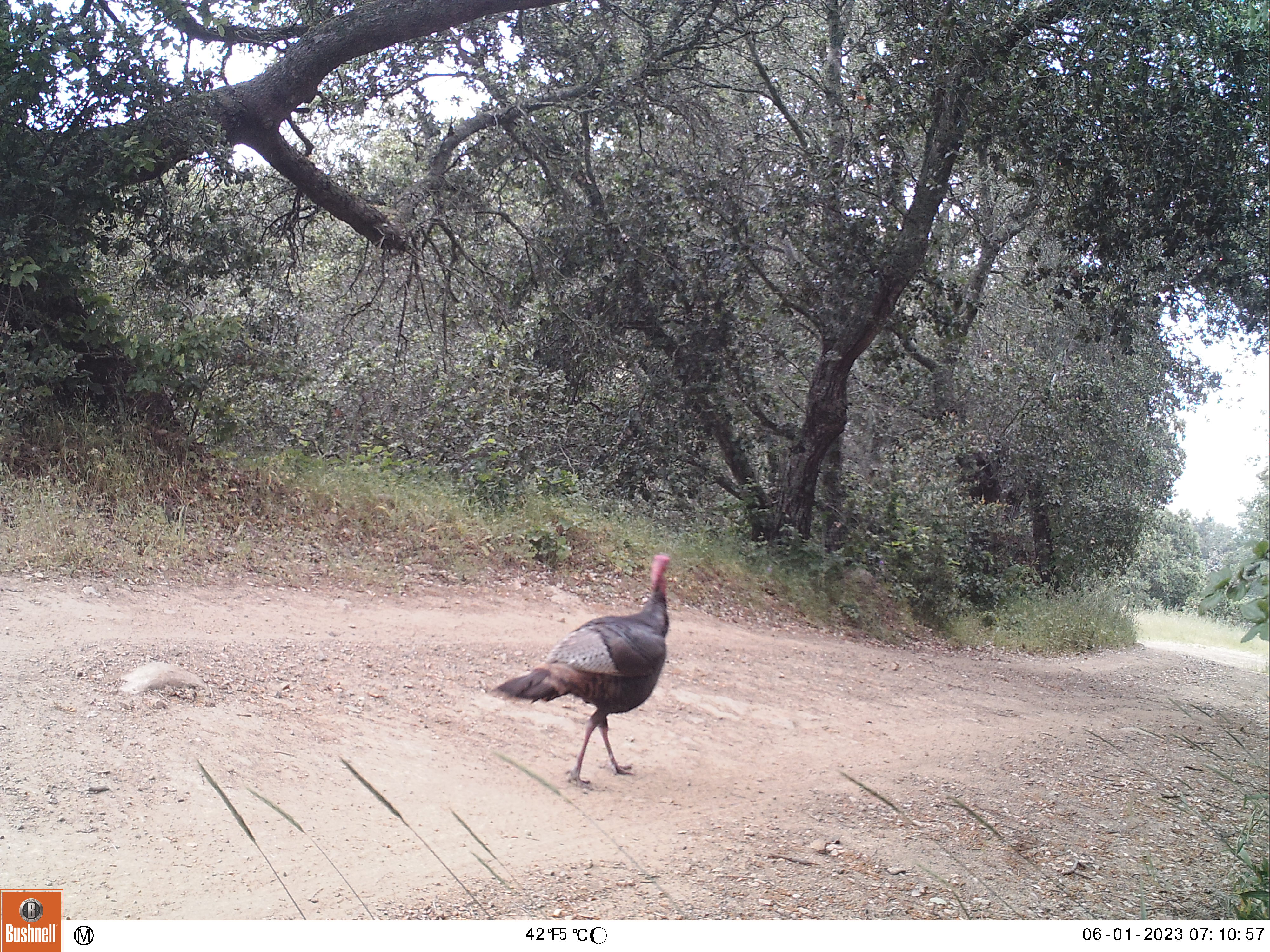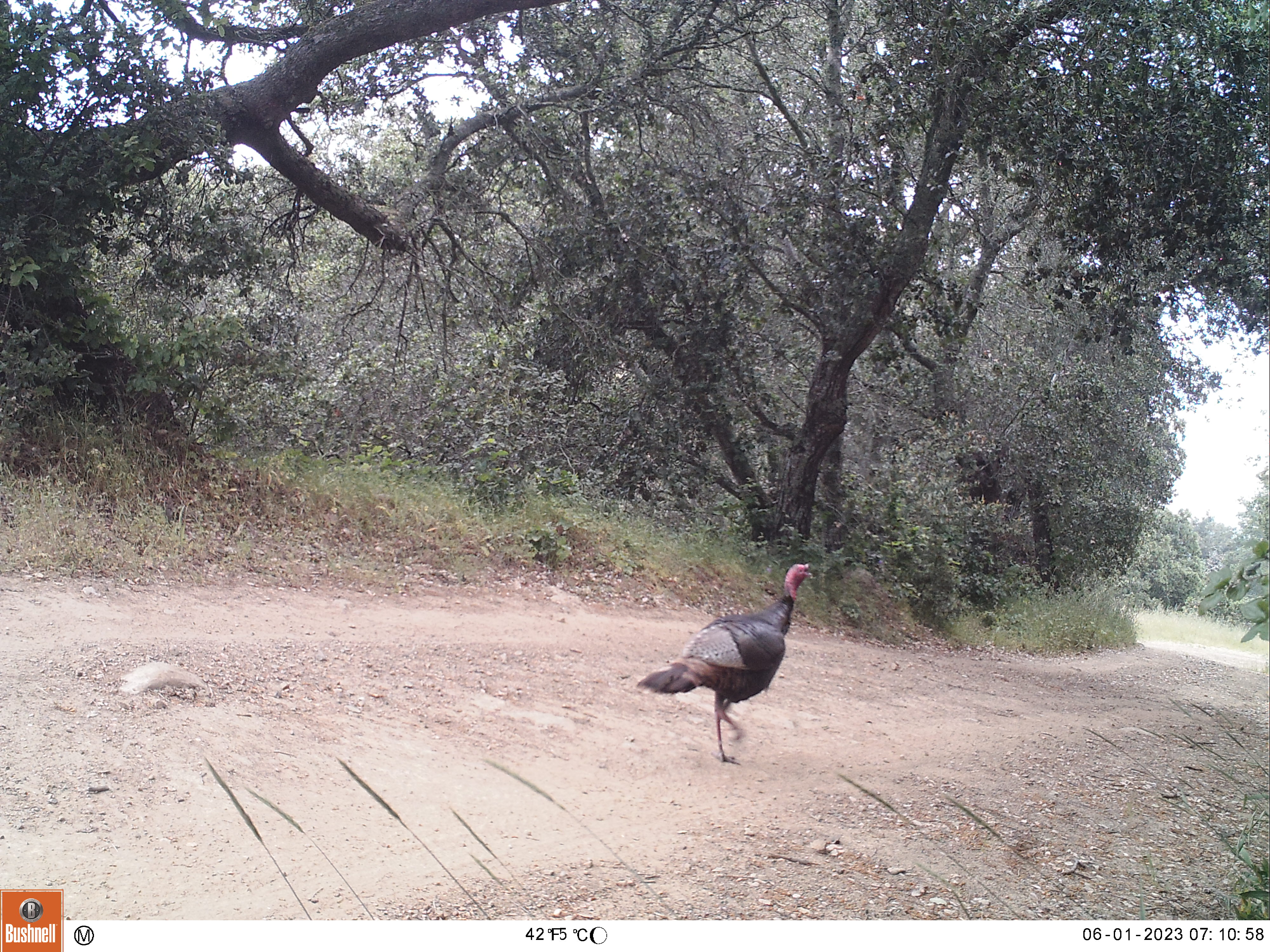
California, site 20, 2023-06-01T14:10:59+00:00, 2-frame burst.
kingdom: Animalia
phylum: Chordata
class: Aves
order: Galliformes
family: Phasianidae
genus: Meleagris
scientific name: Meleagris gallopavo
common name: turkey